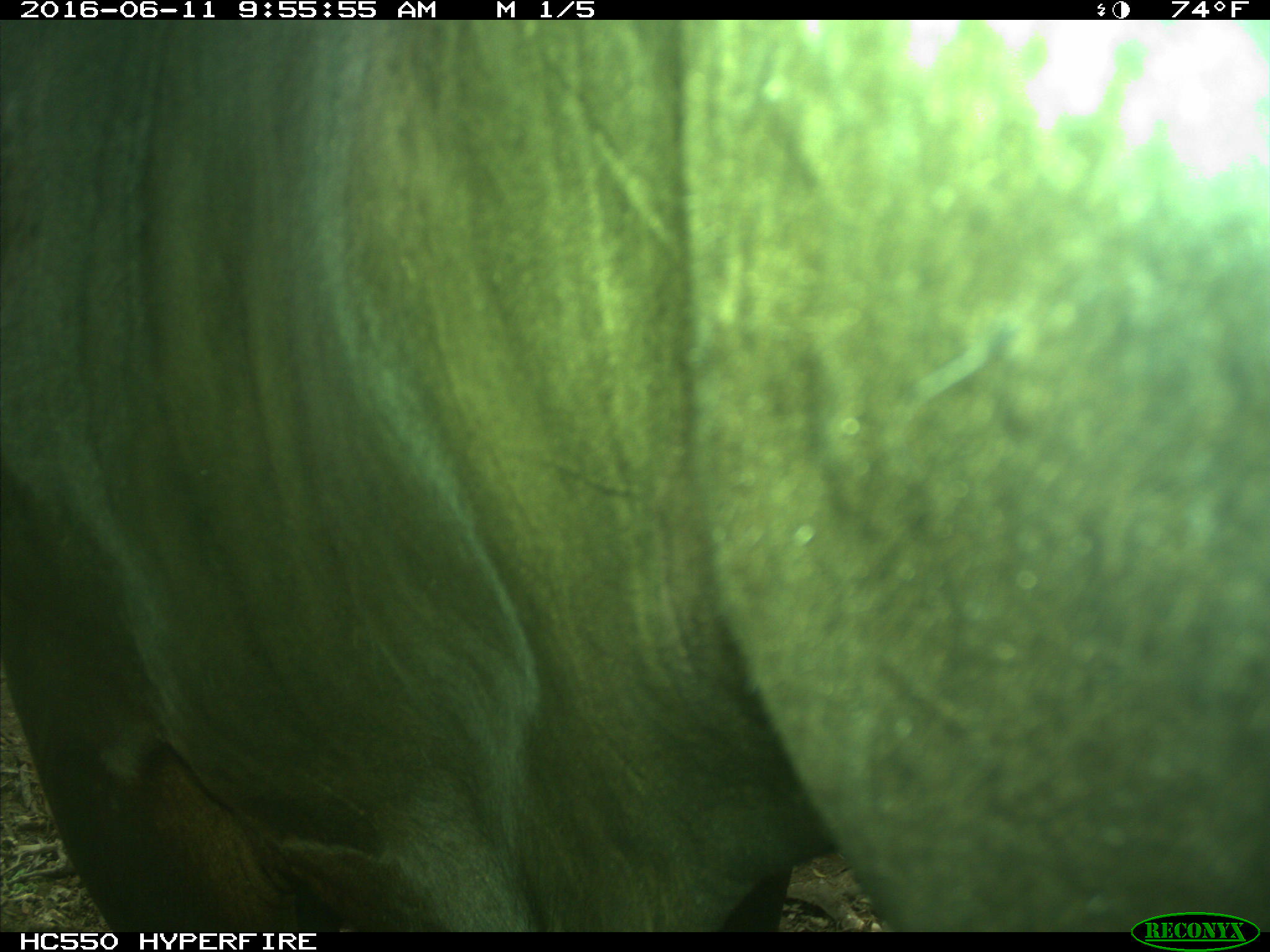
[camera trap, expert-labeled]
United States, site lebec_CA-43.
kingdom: Animalia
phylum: Chordata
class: Mammalia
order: Artiodactyla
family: Bovidae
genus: Bos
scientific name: Bos taurus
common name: domestic cow